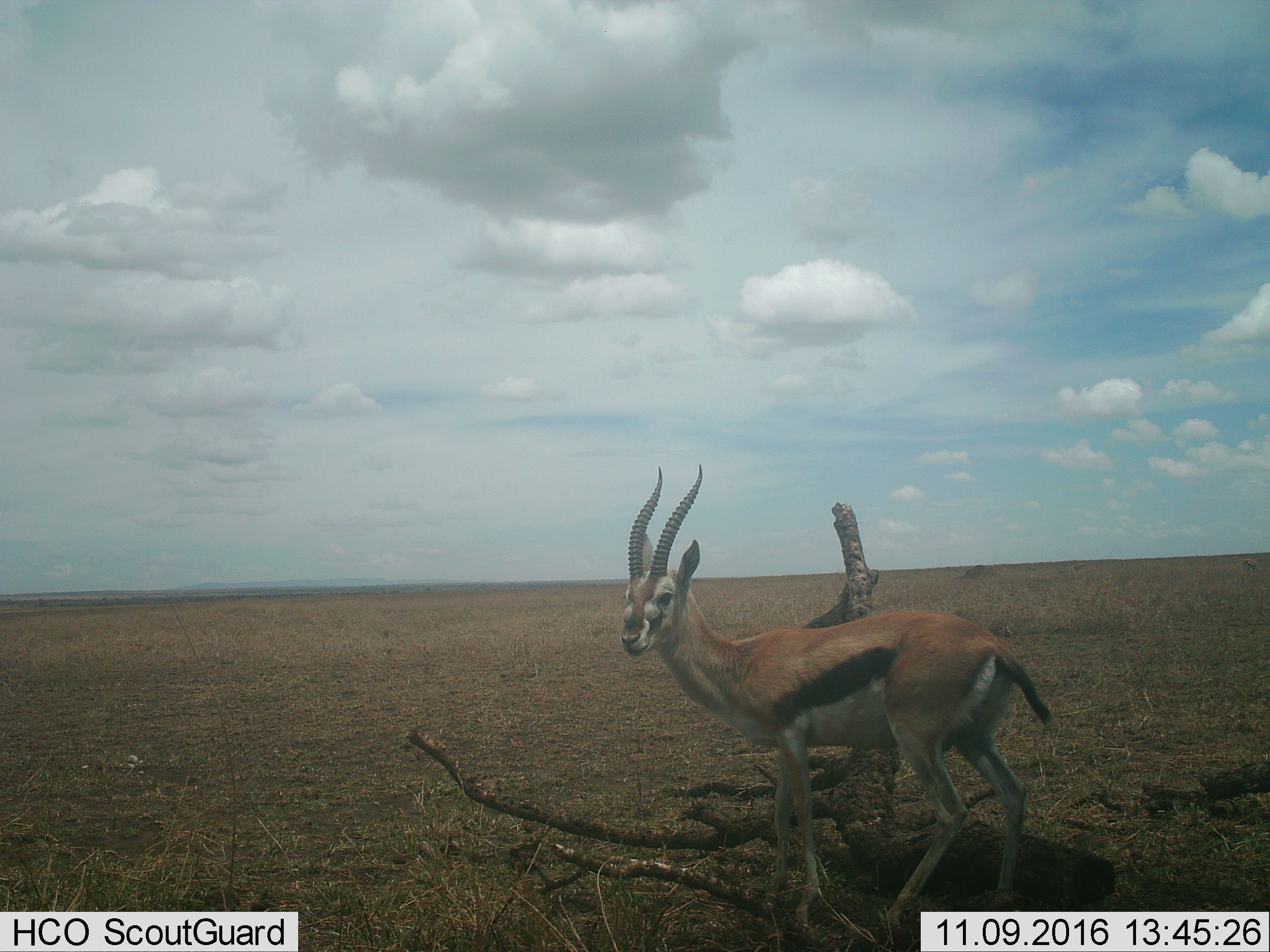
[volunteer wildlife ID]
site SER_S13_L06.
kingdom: Animalia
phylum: Chordata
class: Mammalia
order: Artiodactyla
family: Bovidae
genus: Eudorcas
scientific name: Eudorcas thomsonii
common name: thomson's gazelle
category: gazellethomsons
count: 1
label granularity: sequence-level